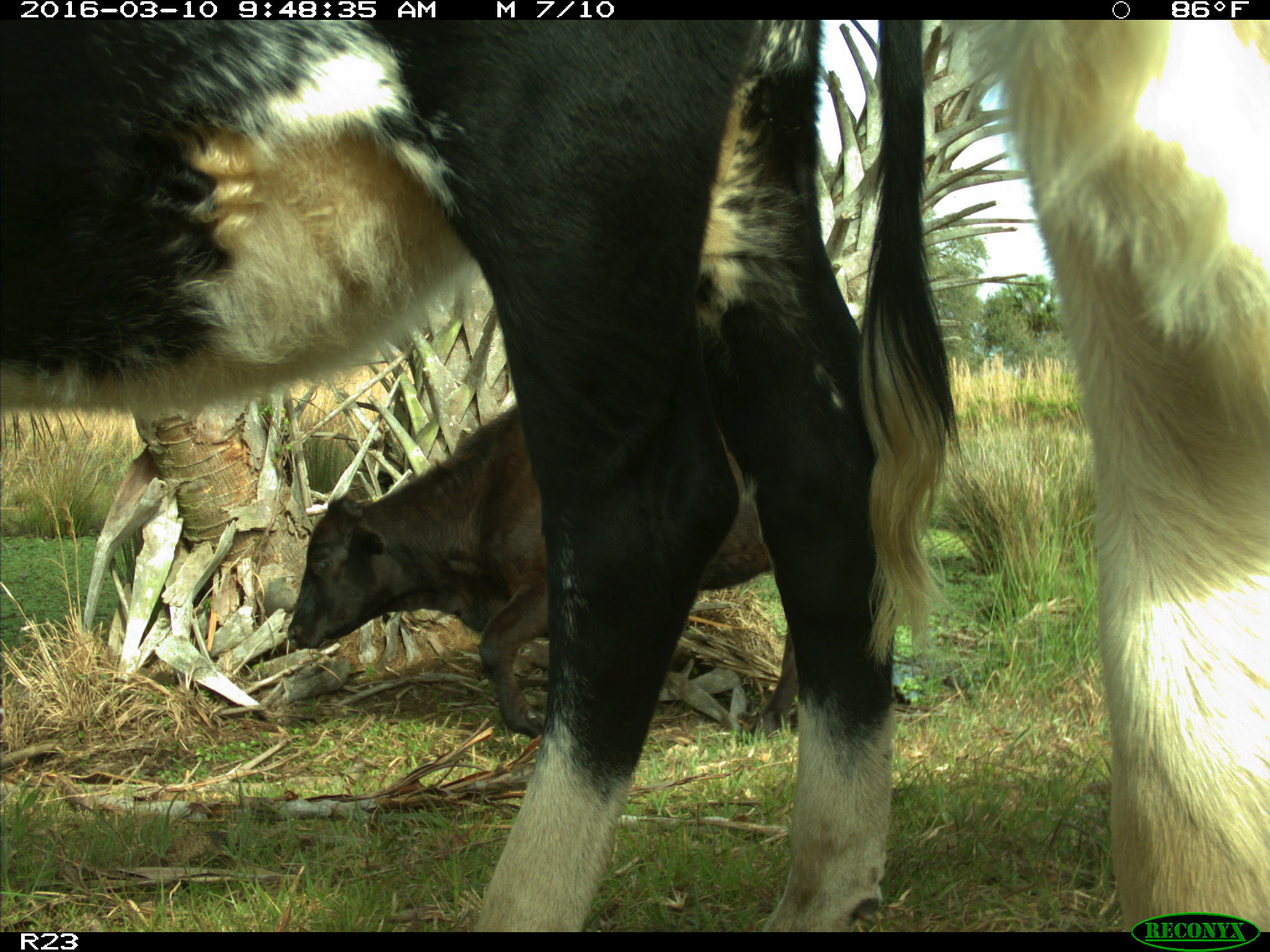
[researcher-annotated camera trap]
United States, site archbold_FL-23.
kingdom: Animalia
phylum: Chordata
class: Mammalia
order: Artiodactyla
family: Bovidae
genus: Bos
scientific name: Bos taurus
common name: domestic cow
Bos taurus (domestic cow).